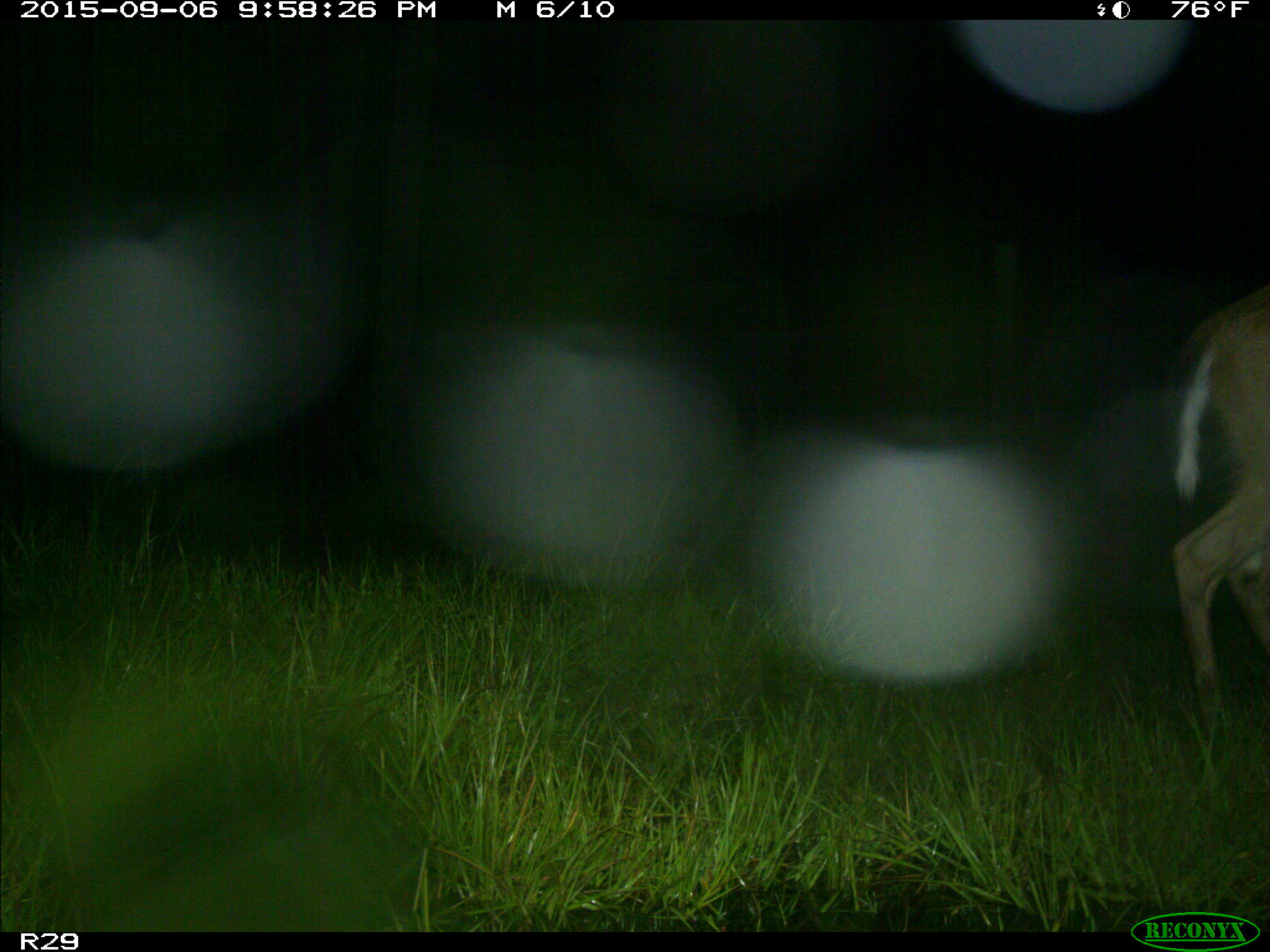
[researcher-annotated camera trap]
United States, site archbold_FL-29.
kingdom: Animalia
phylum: Chordata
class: Mammalia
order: Artiodactyla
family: Cervidae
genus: Odocoileus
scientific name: Odocoileus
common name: deer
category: unidentified deer